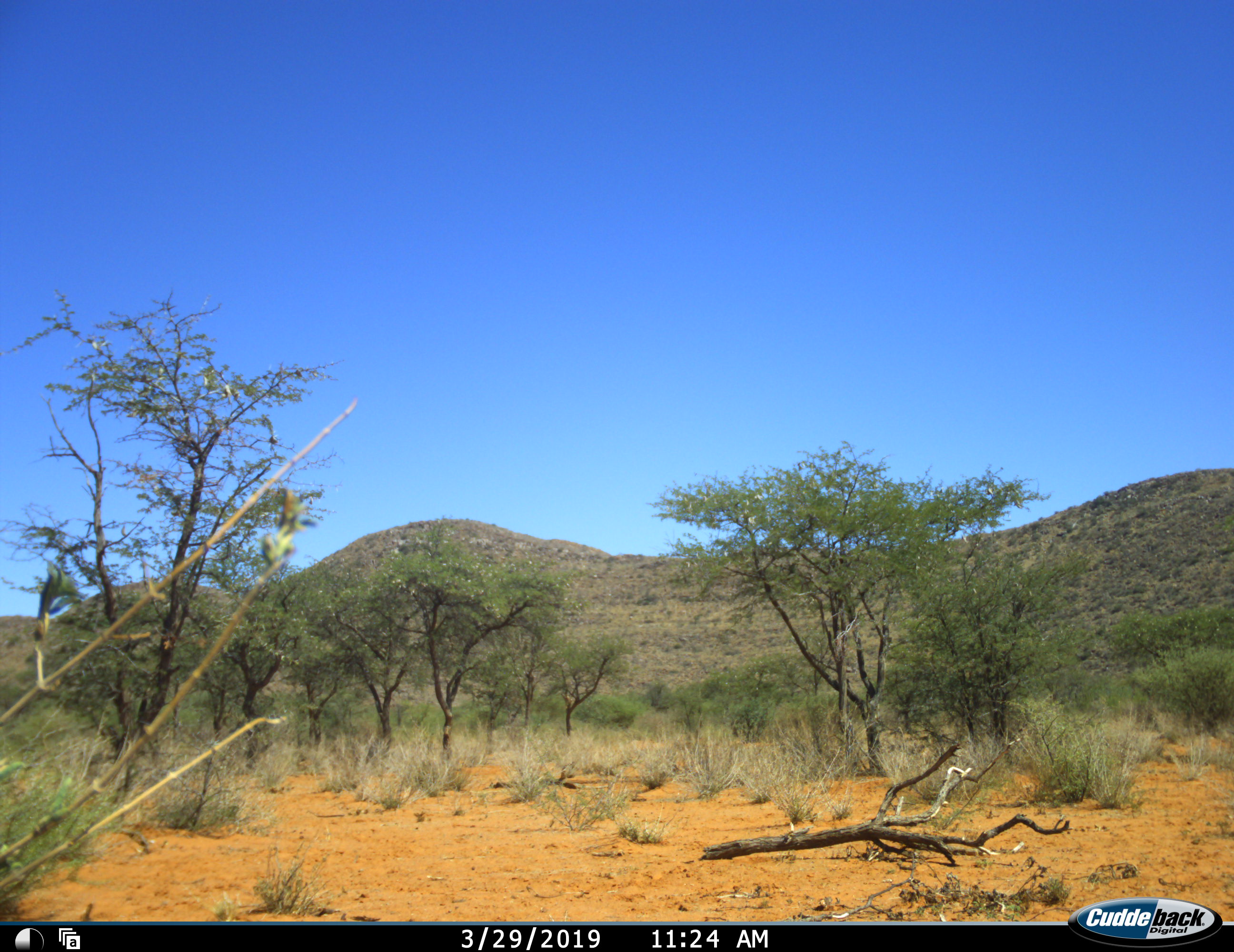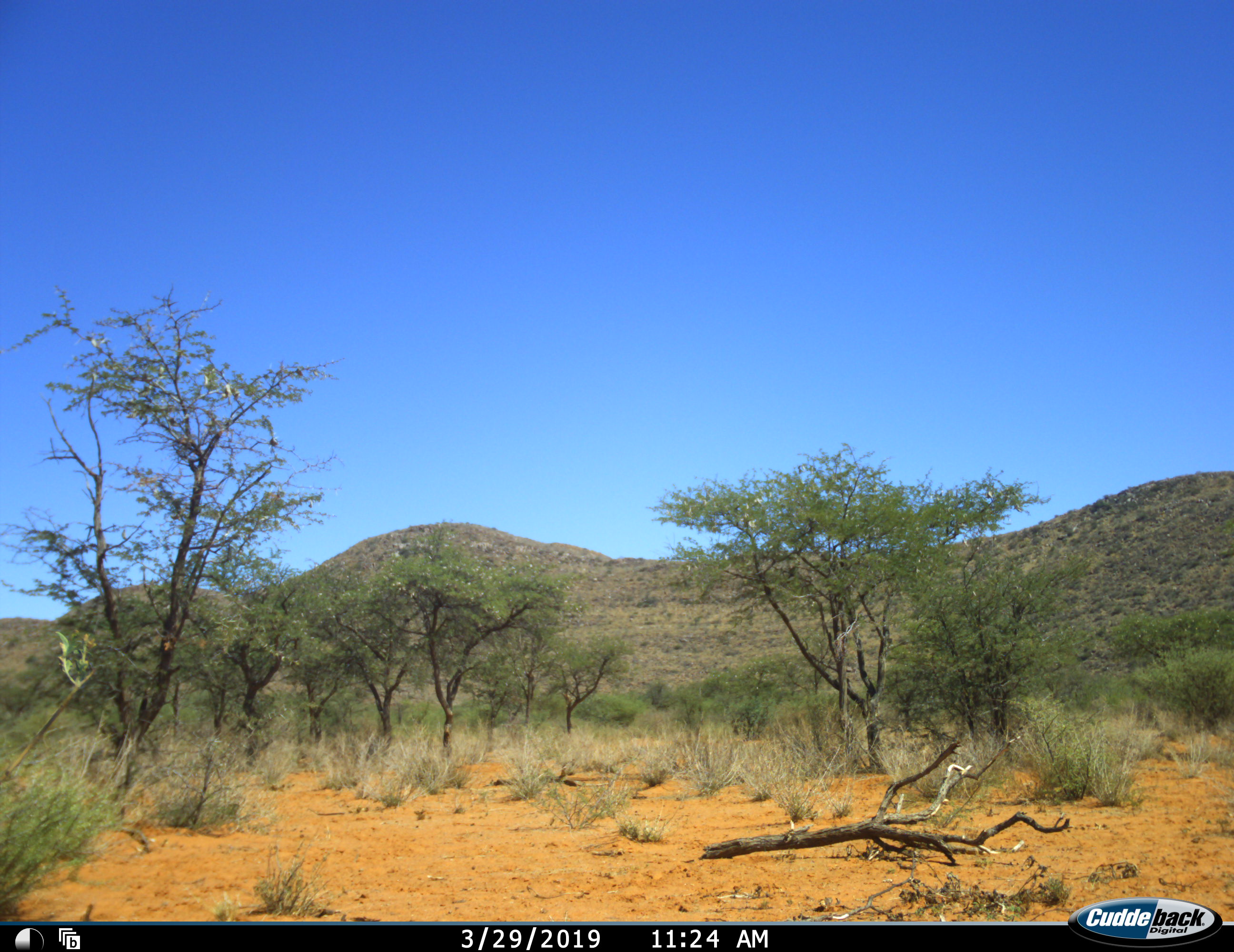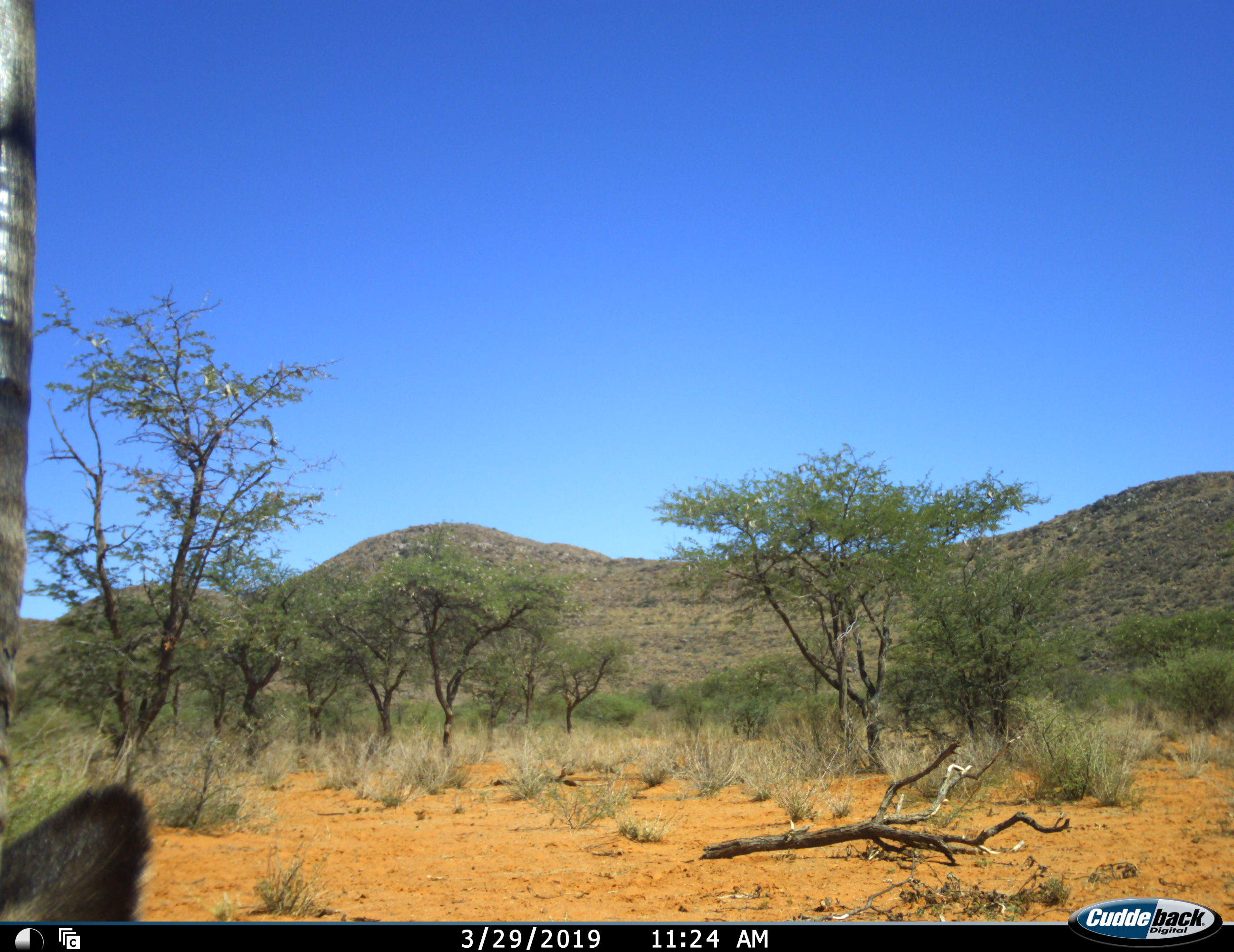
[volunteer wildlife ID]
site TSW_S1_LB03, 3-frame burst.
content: unidentified animal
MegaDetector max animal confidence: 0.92